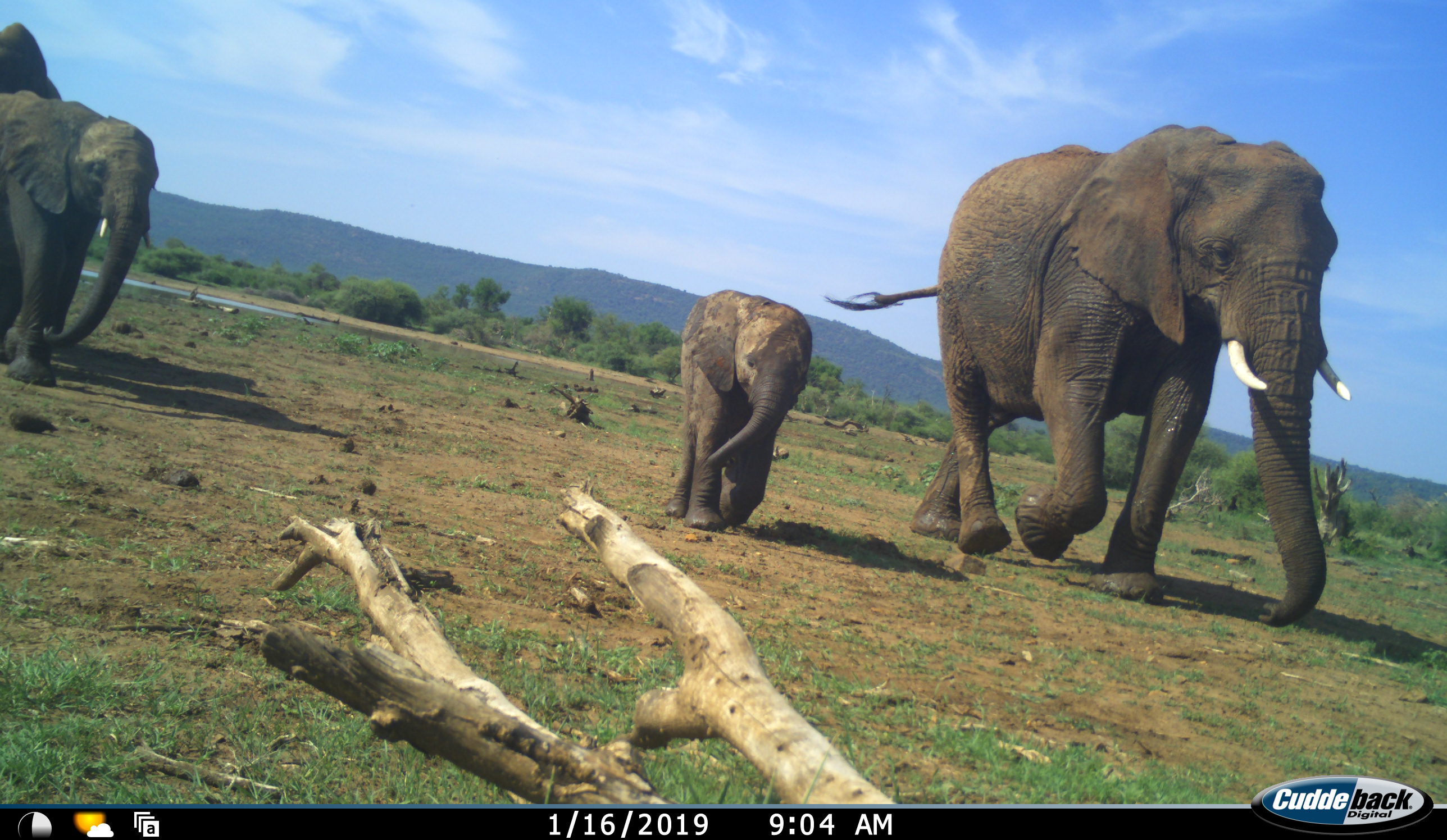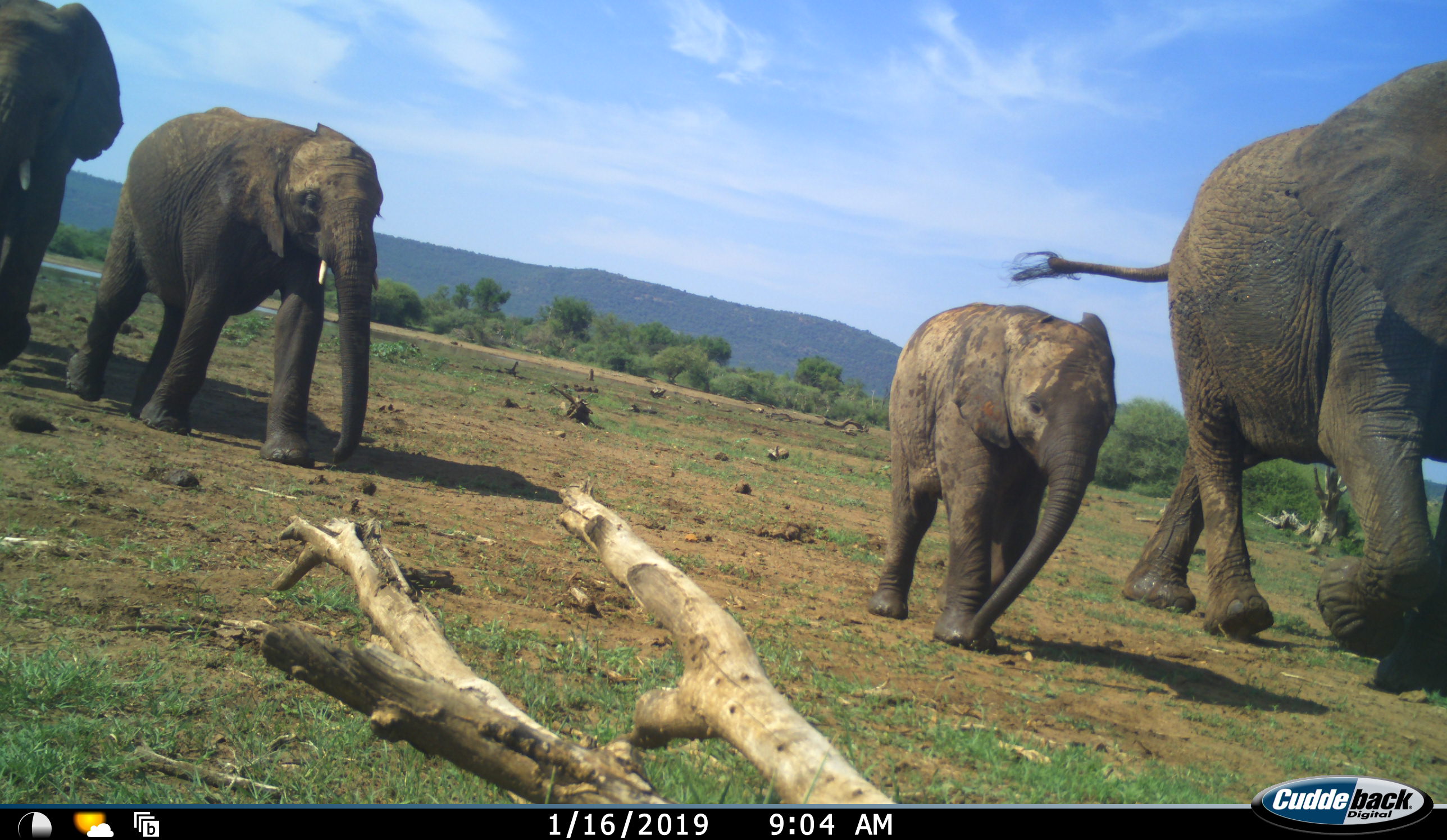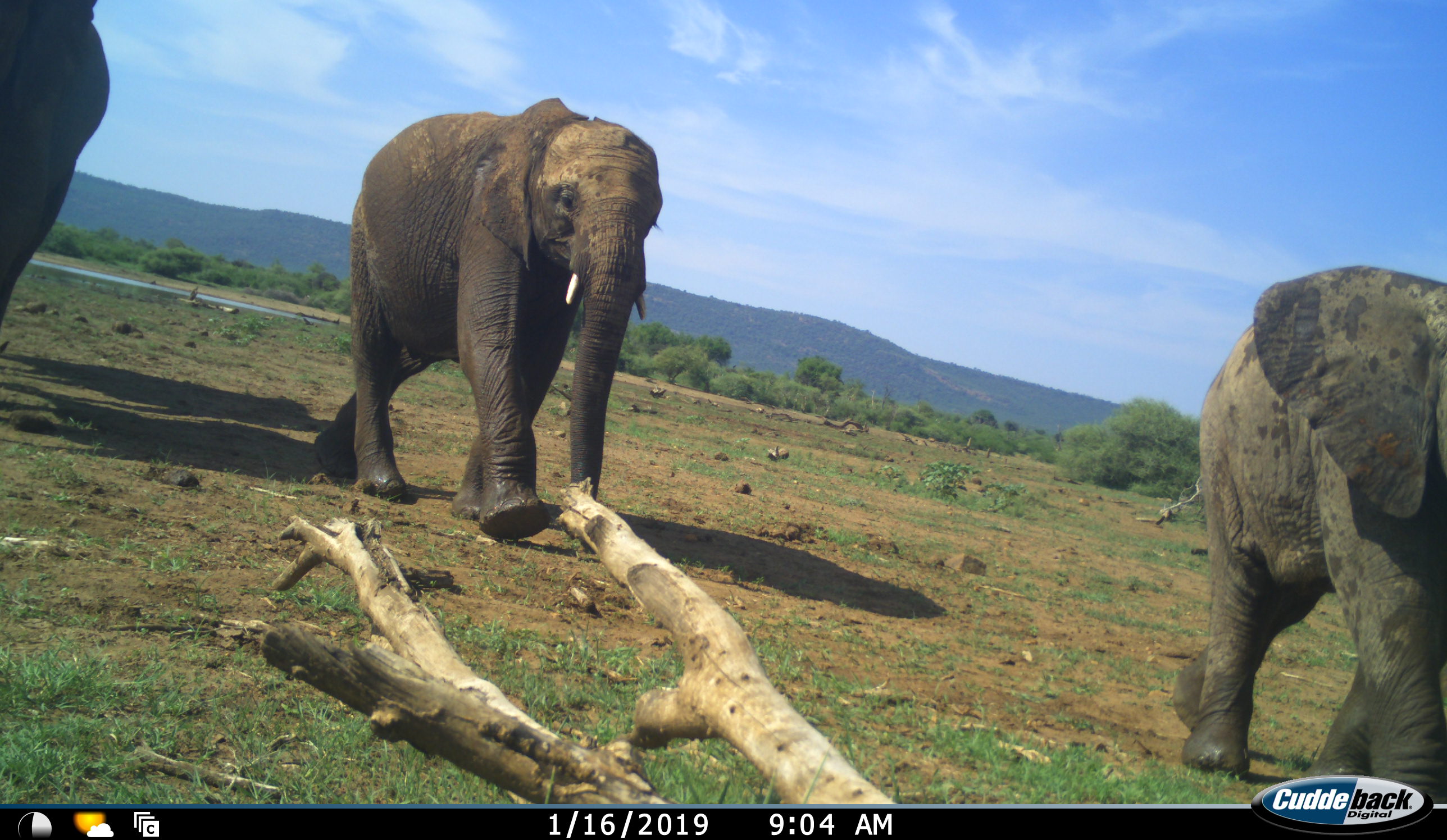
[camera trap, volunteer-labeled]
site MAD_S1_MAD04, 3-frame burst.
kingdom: Animalia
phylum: Chordata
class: Mammalia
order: Proboscidea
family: Elephantidae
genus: Loxodonta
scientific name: Loxodonta africana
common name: african bush elephant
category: elephant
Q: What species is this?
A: Elephant (african bush elephant) (Loxodonta africana).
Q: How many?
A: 4.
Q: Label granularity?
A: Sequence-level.